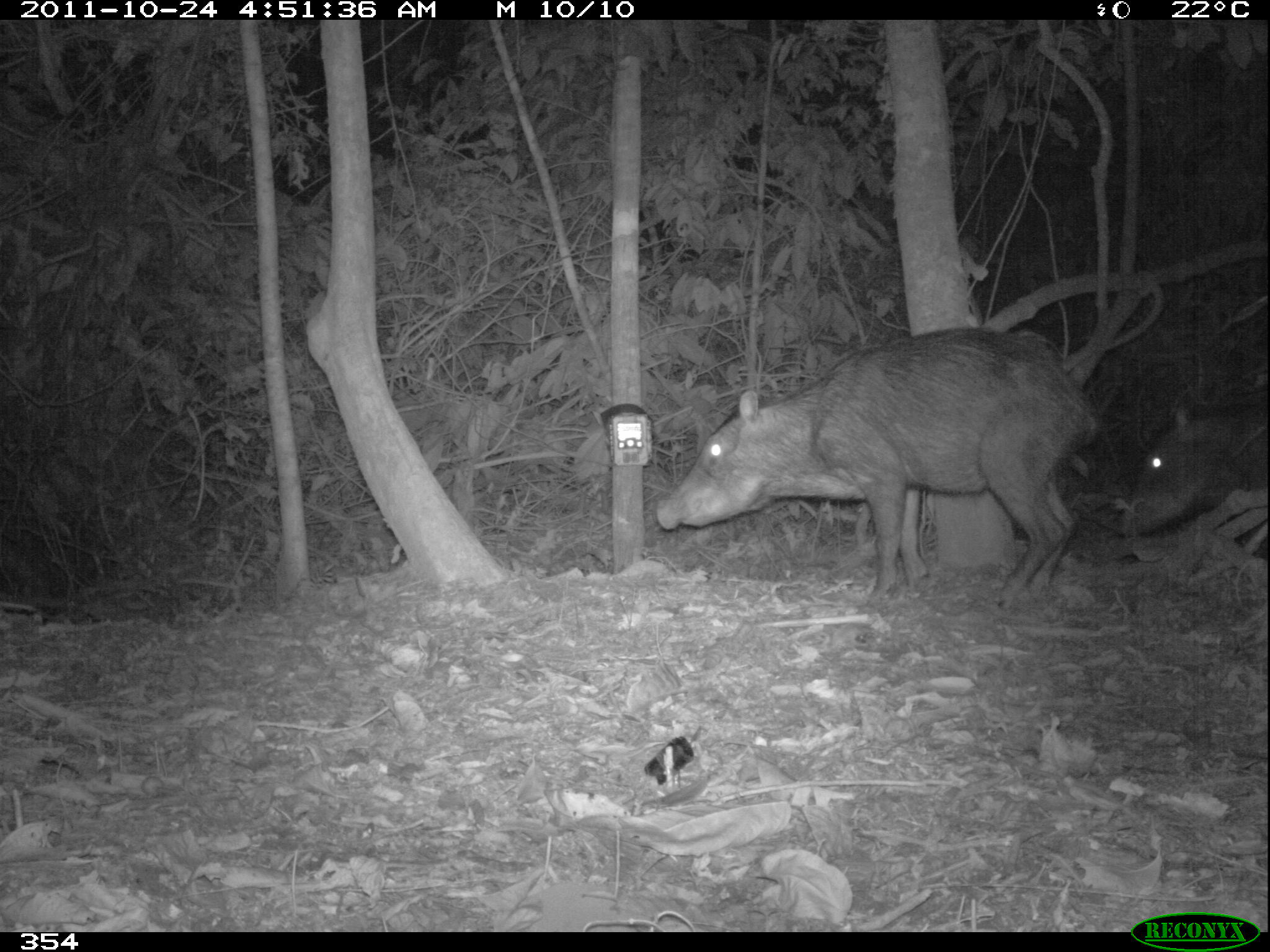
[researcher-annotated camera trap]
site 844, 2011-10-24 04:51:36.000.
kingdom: Animalia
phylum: Chordata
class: Mammalia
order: Artiodactyla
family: Tayassuidae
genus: Tayassu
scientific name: Tayassu pecari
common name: white-lipped peccary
Tayassu pecari (white-lipped peccary).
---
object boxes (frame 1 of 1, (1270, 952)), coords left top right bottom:
tayassu pecari: 654 325 1098 605; 1117 392 1270 537